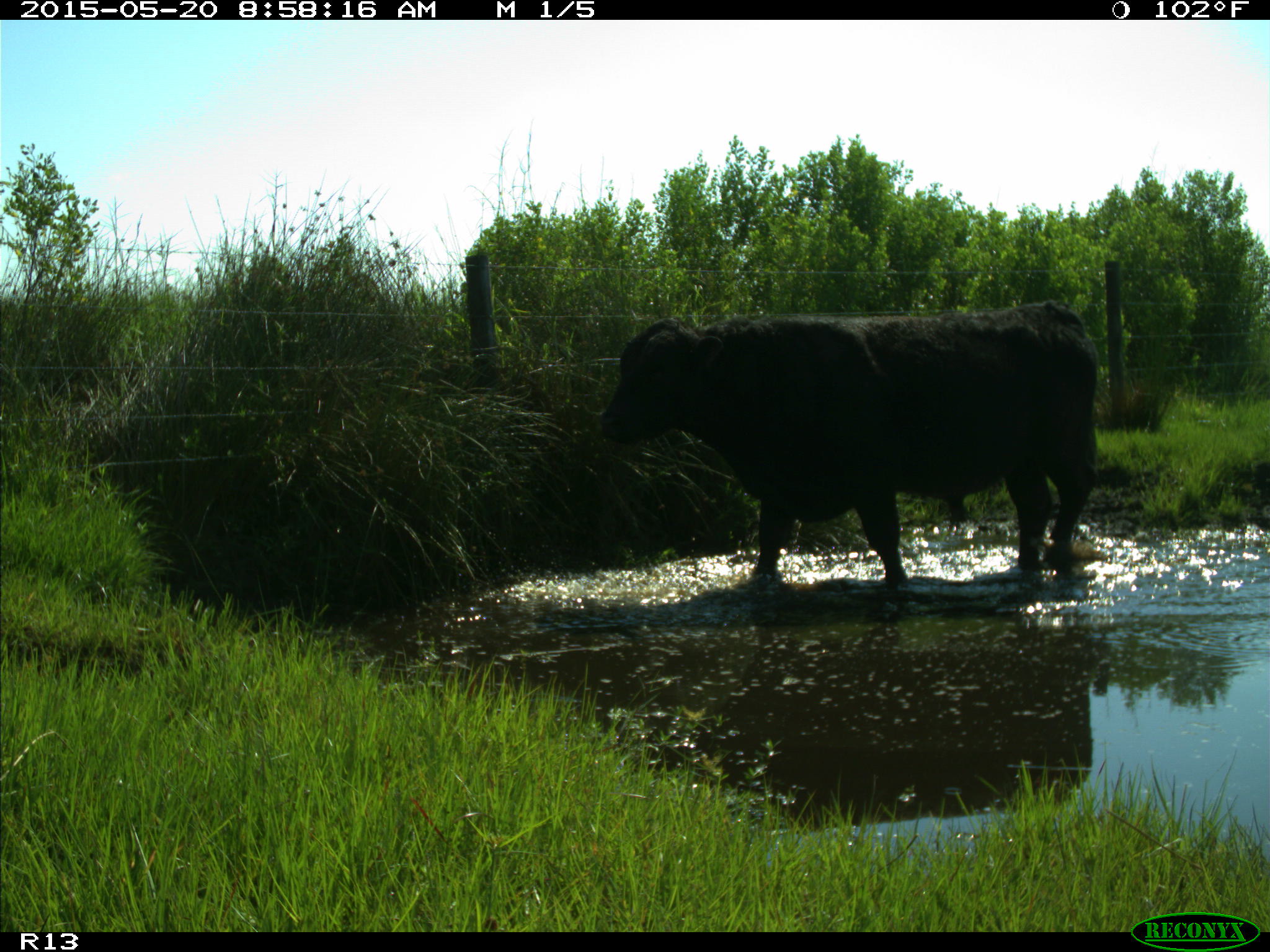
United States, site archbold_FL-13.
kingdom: Animalia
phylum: Chordata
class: Mammalia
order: Artiodactyla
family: Bovidae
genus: Bos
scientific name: Bos taurus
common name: domestic cow